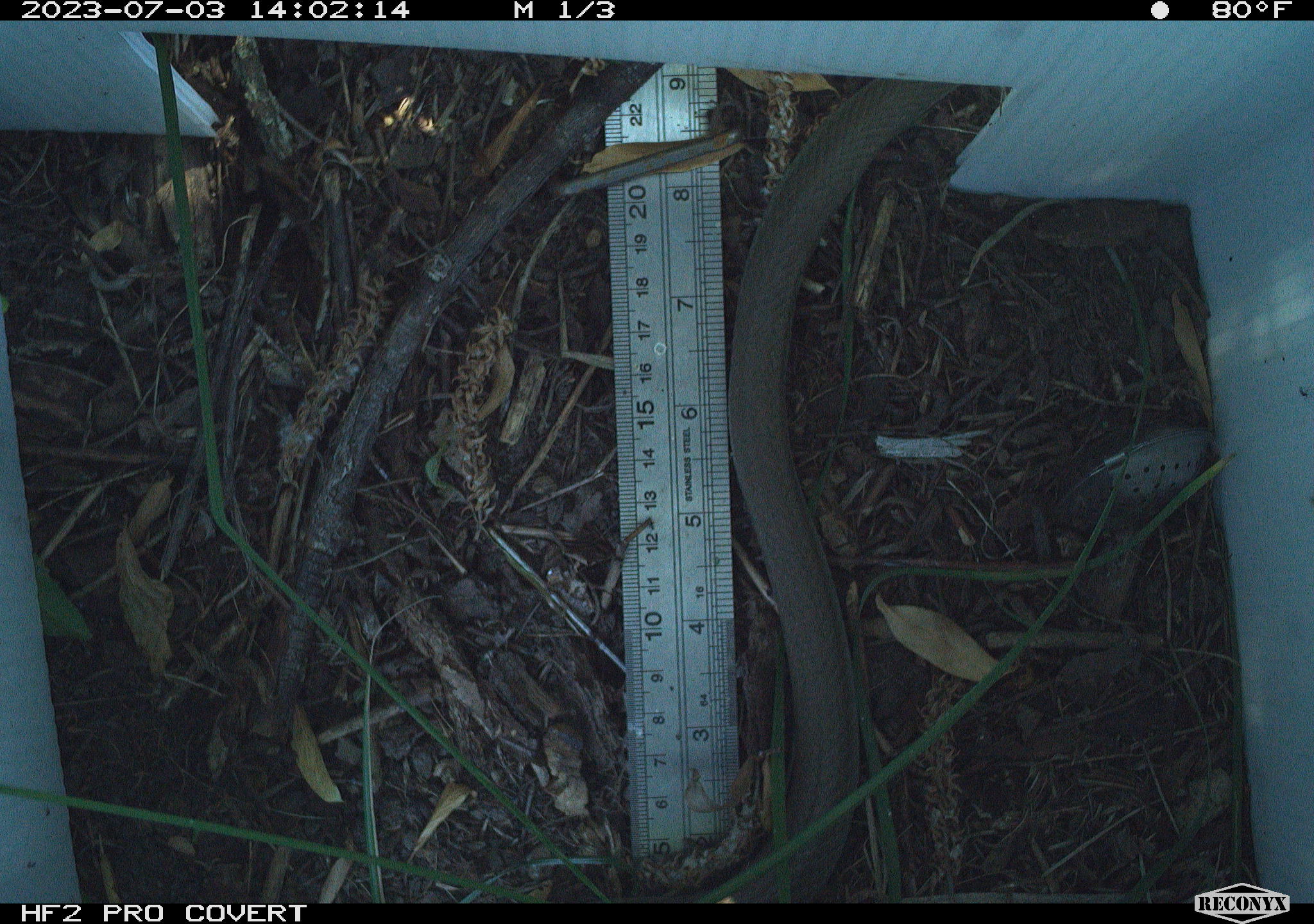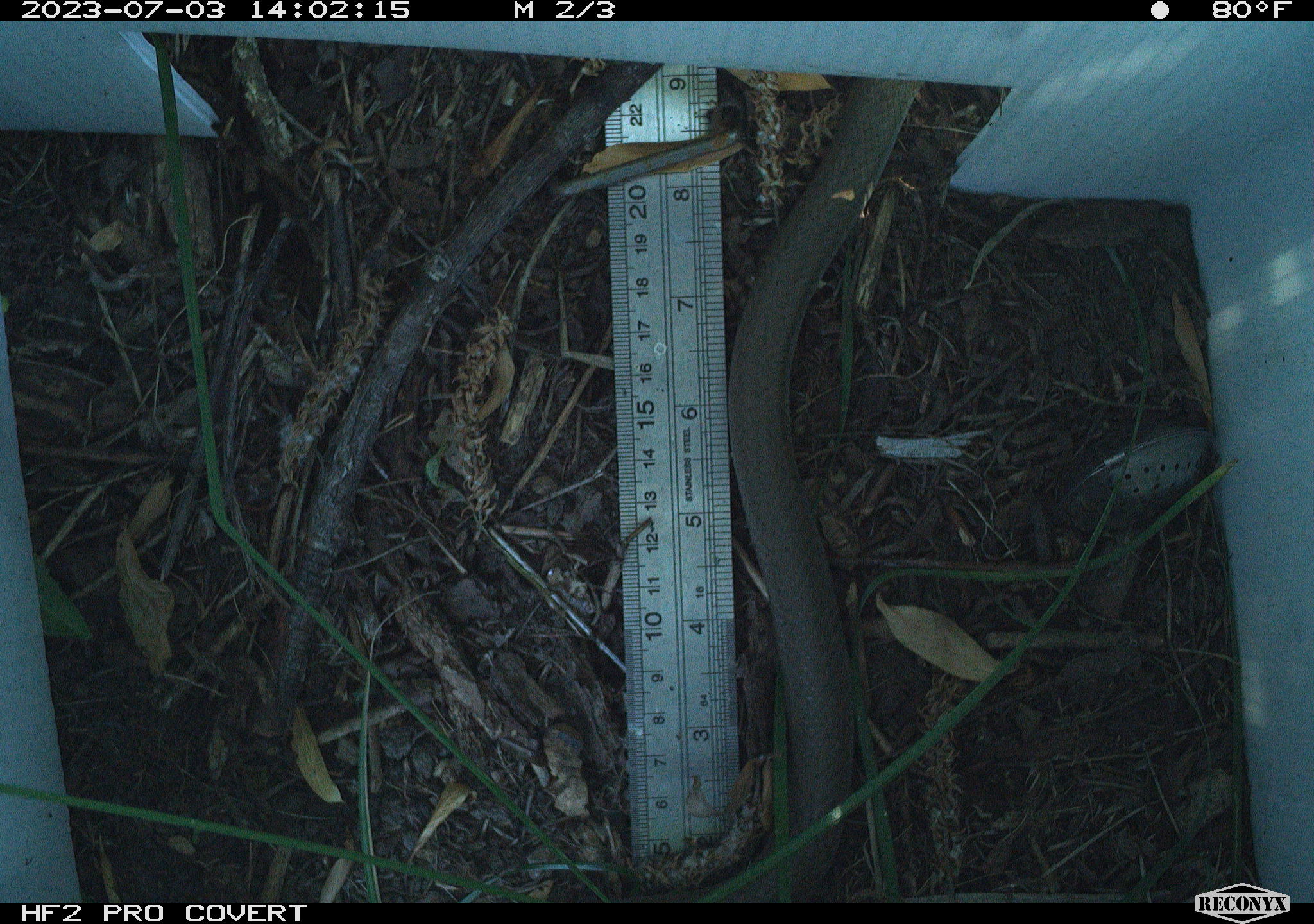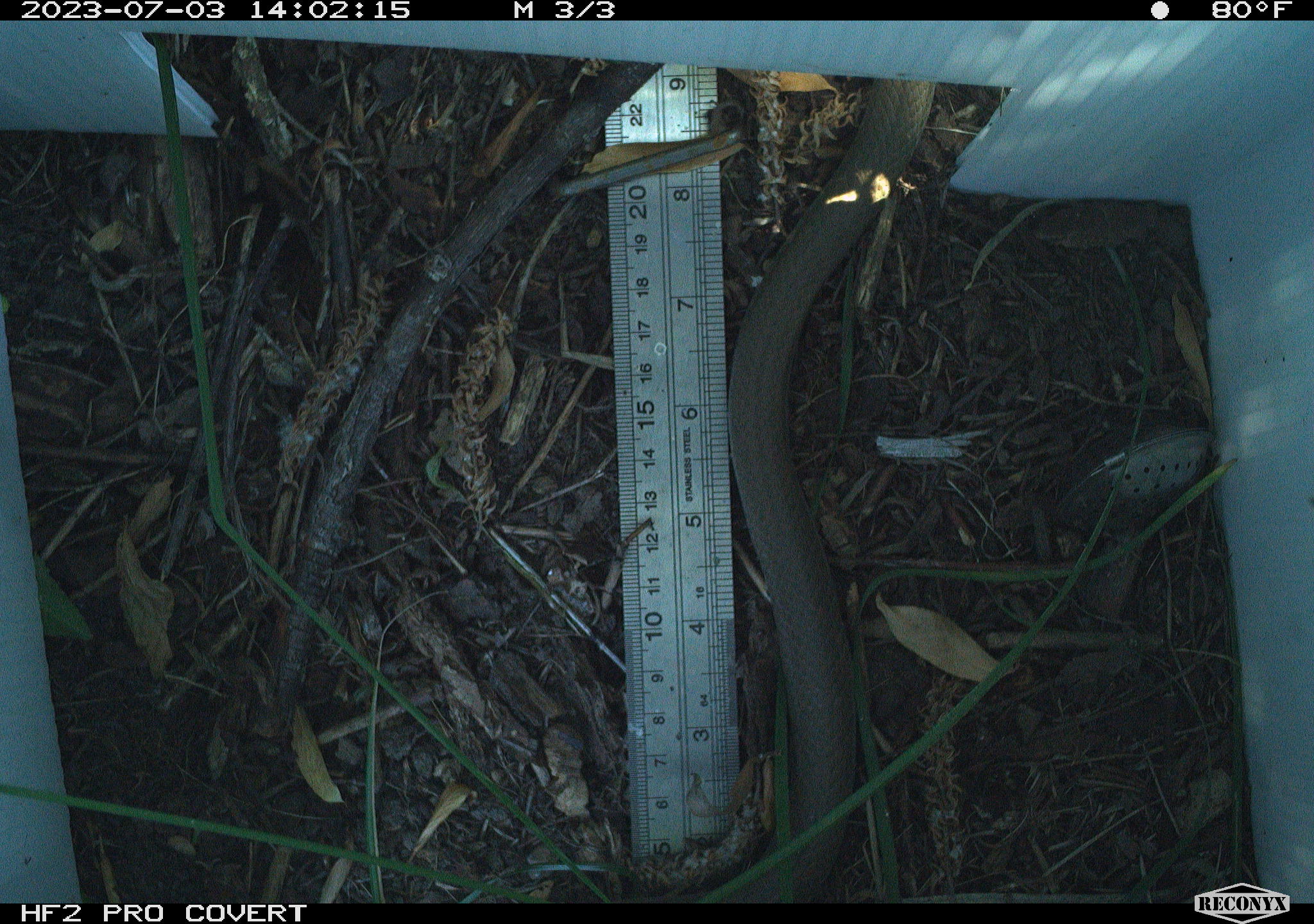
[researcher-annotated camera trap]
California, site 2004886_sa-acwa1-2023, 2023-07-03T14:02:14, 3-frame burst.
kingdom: Animalia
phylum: Chordata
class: Reptilia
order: Squamata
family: Colubridae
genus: Coluber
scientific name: Coluber constrictor mormon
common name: western yellow-bellied racer